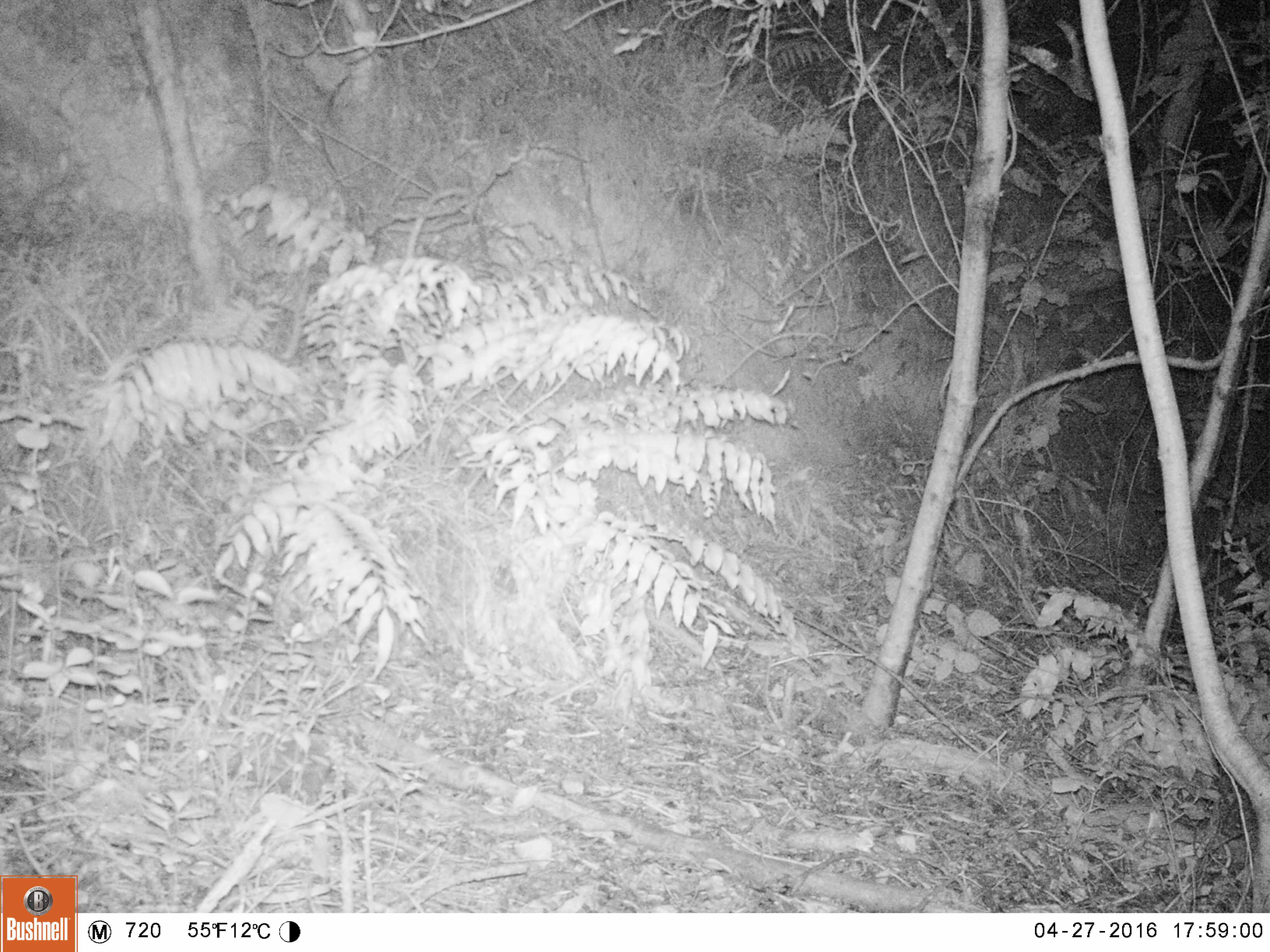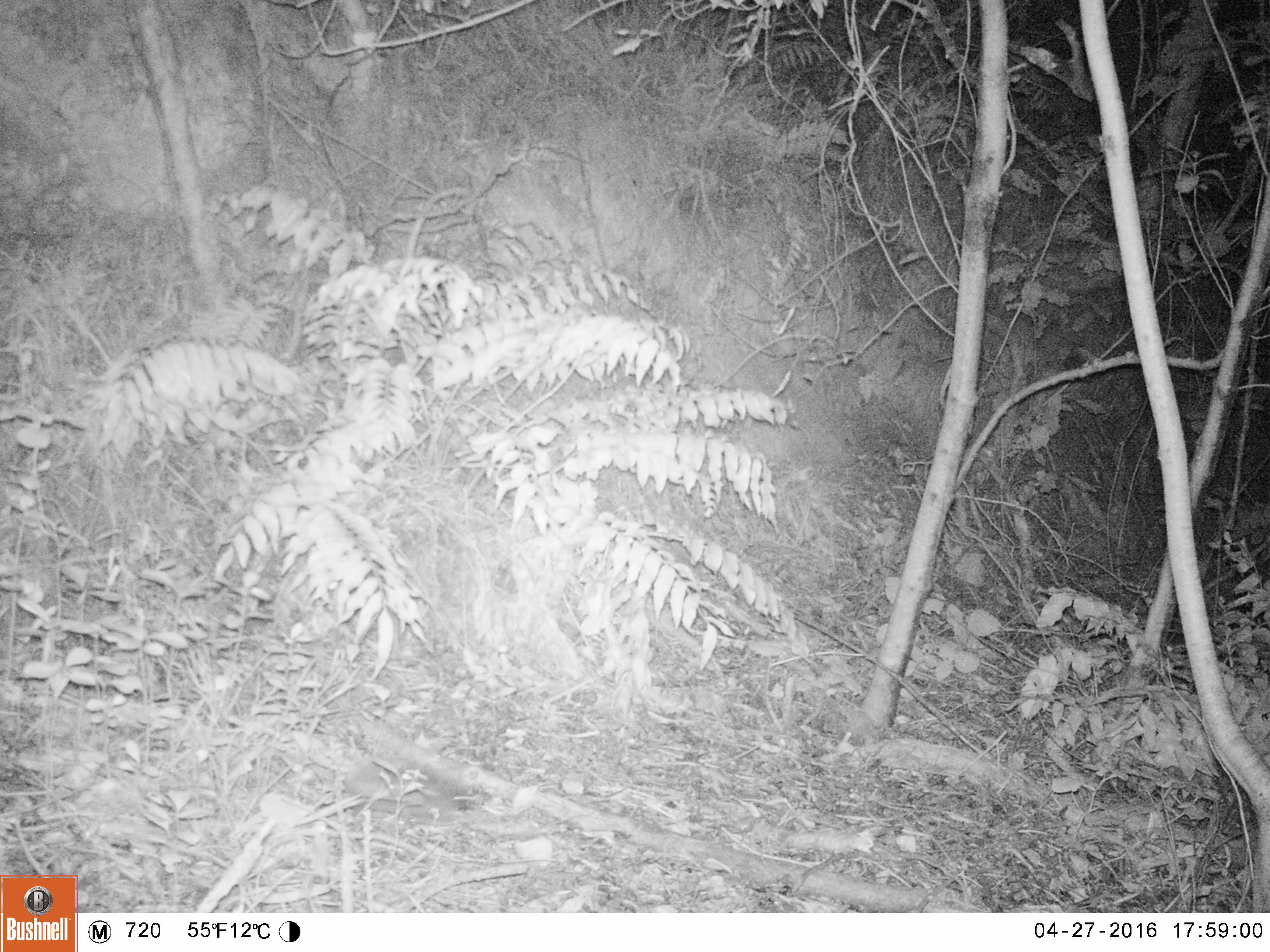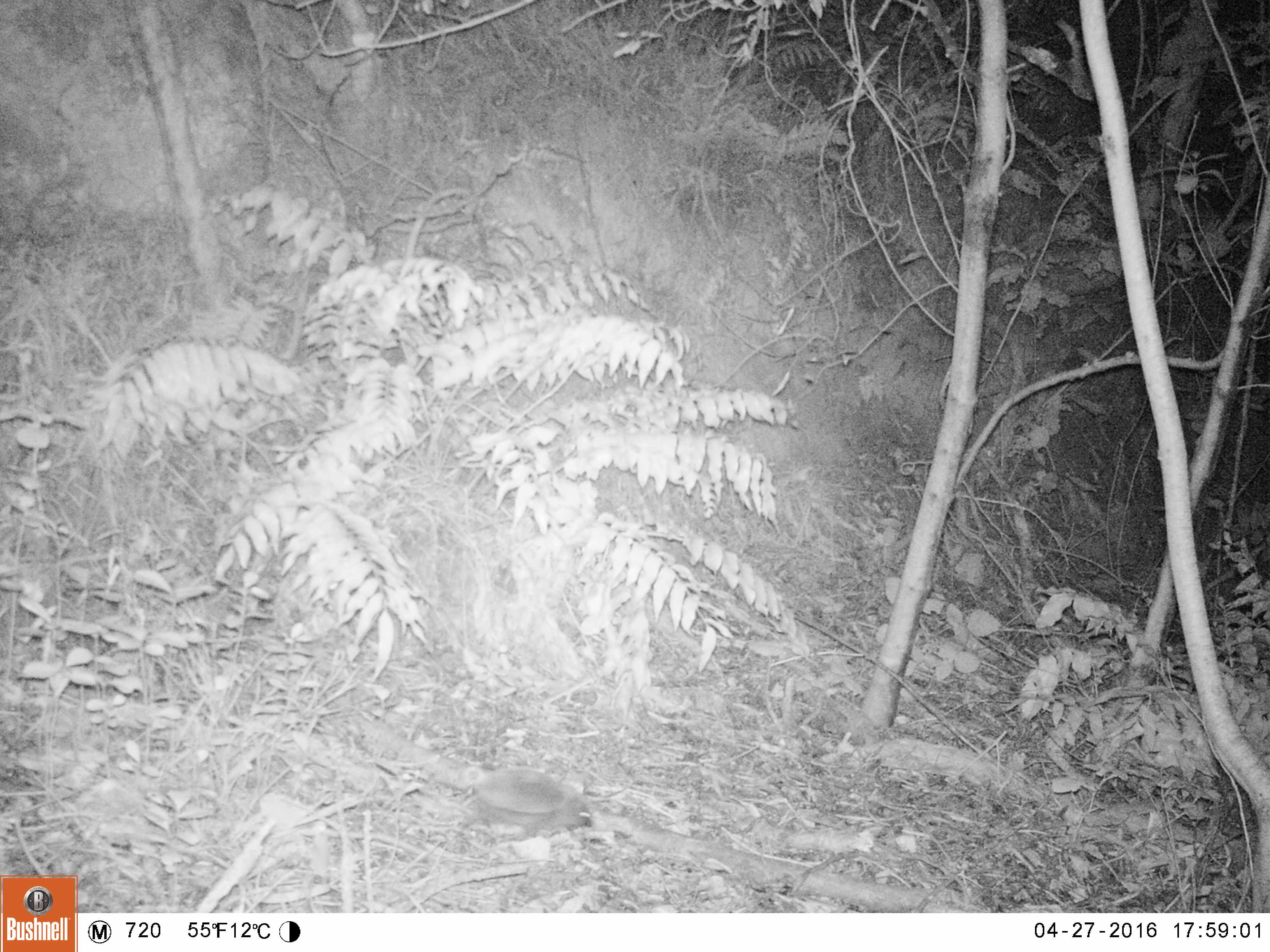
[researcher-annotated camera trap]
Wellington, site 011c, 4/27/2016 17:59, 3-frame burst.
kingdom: Animalia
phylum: Chordata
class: Mammalia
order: Eulipotyphla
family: Erinaceidae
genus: Erinaceus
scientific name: Erinaceus europaeus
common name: hedgehog